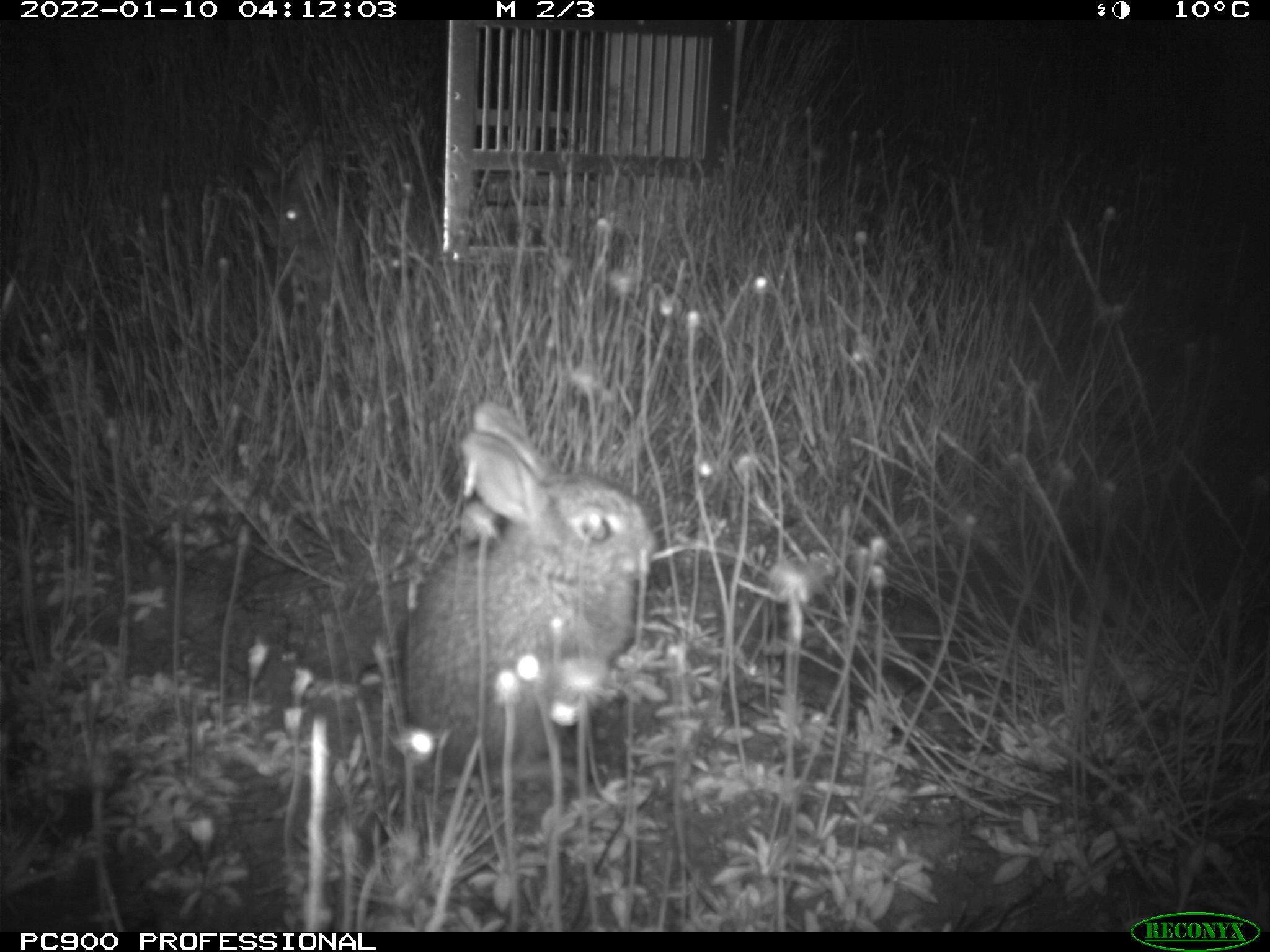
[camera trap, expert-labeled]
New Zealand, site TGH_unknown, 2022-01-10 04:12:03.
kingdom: Animalia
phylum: Chordata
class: Mammalia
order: Lagomorpha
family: Leporidae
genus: Oryctolagus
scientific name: Oryctolagus cuniculus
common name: european rabbit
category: rabbit